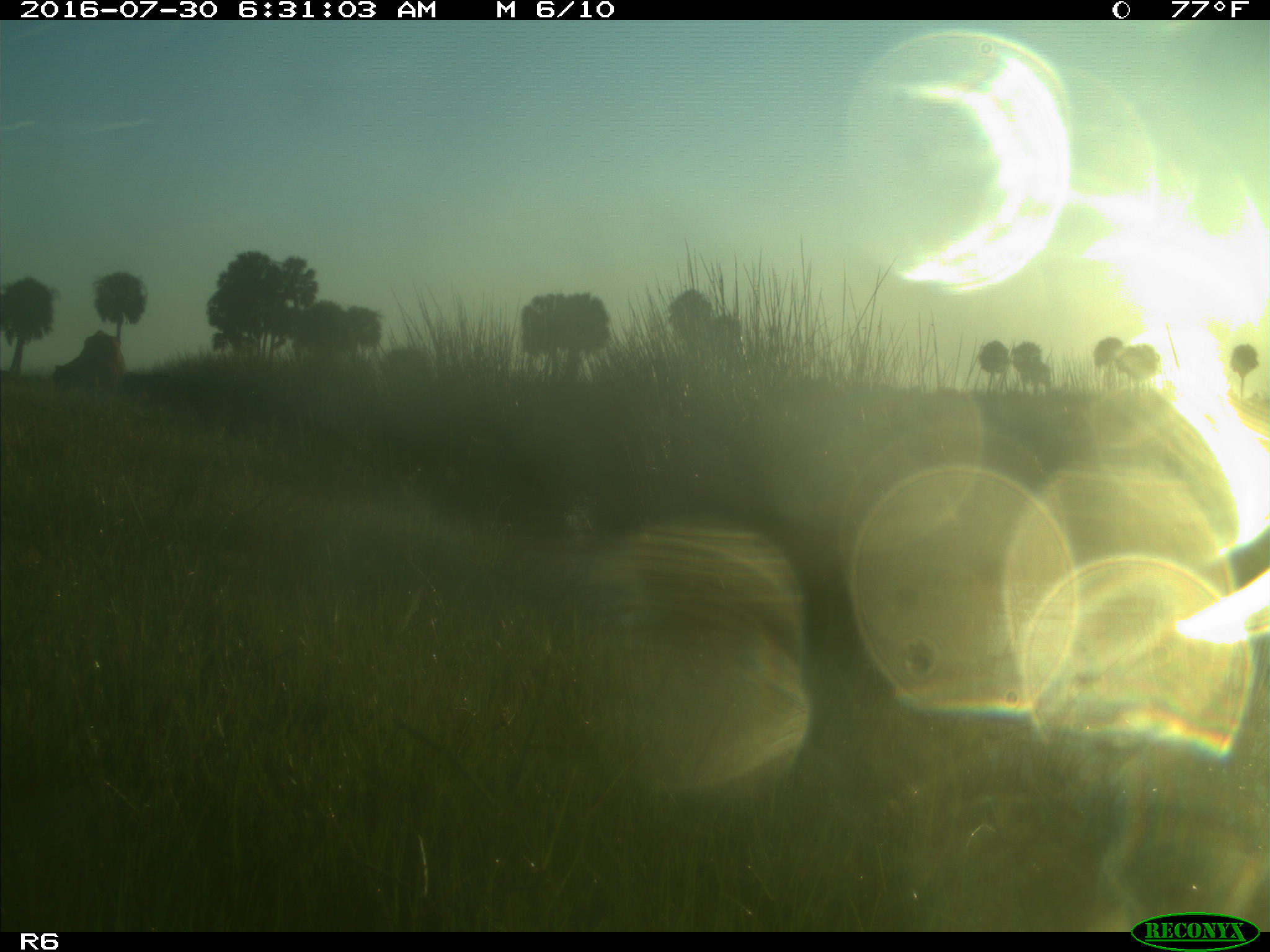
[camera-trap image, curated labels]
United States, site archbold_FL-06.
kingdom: Animalia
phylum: Chordata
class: Mammalia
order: Artiodactyla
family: Bovidae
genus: Bos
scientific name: Bos taurus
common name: domestic cow